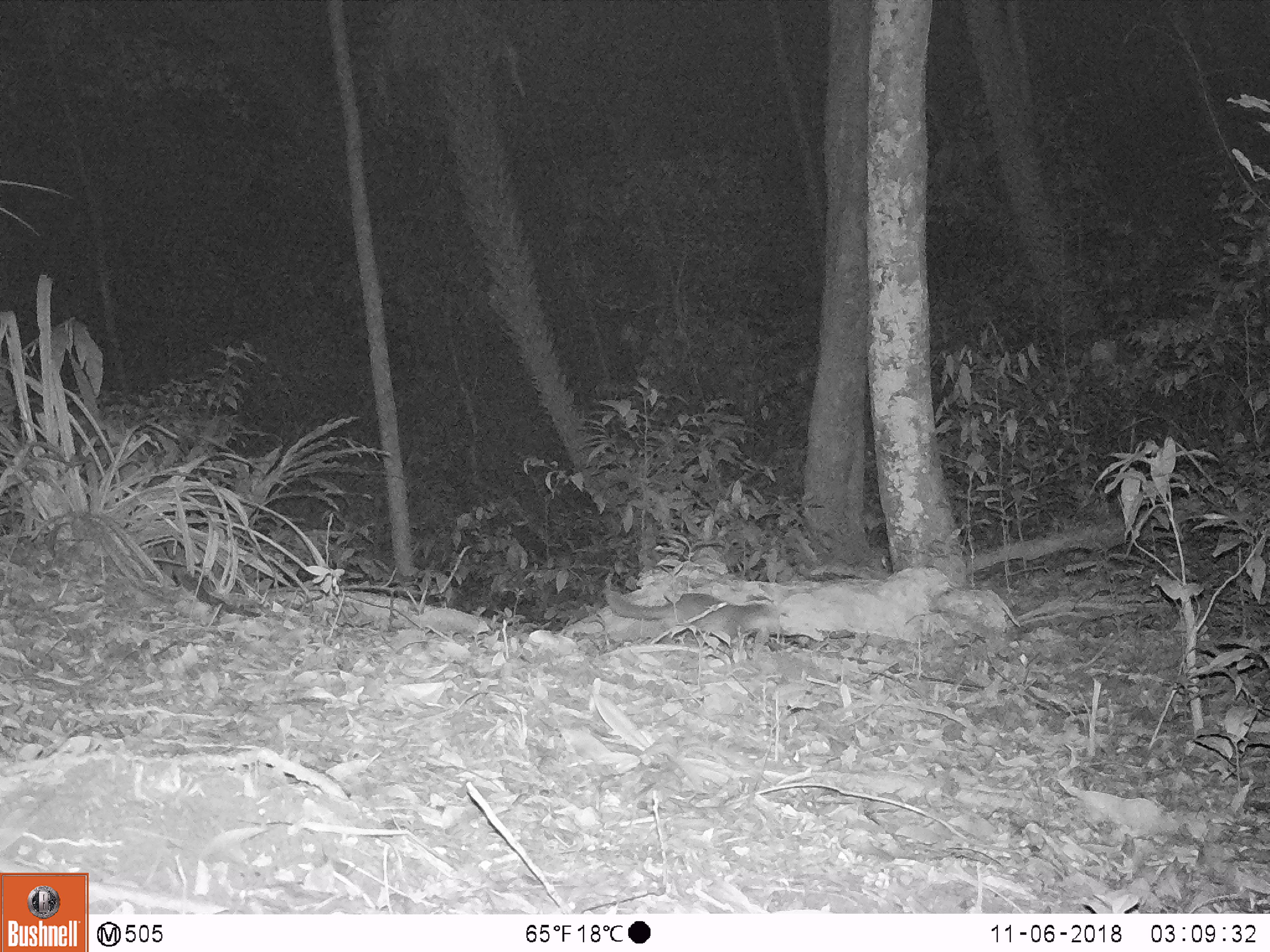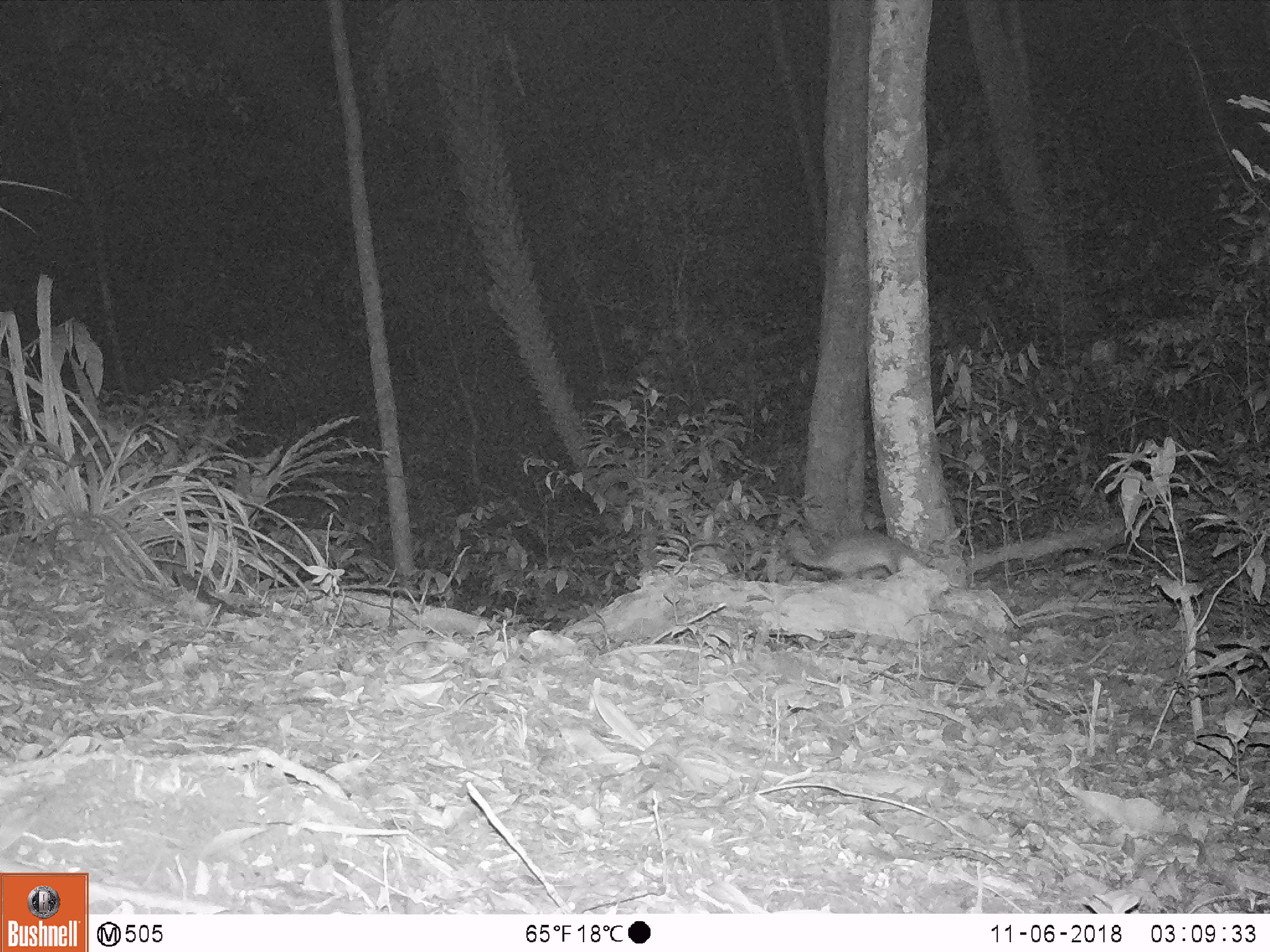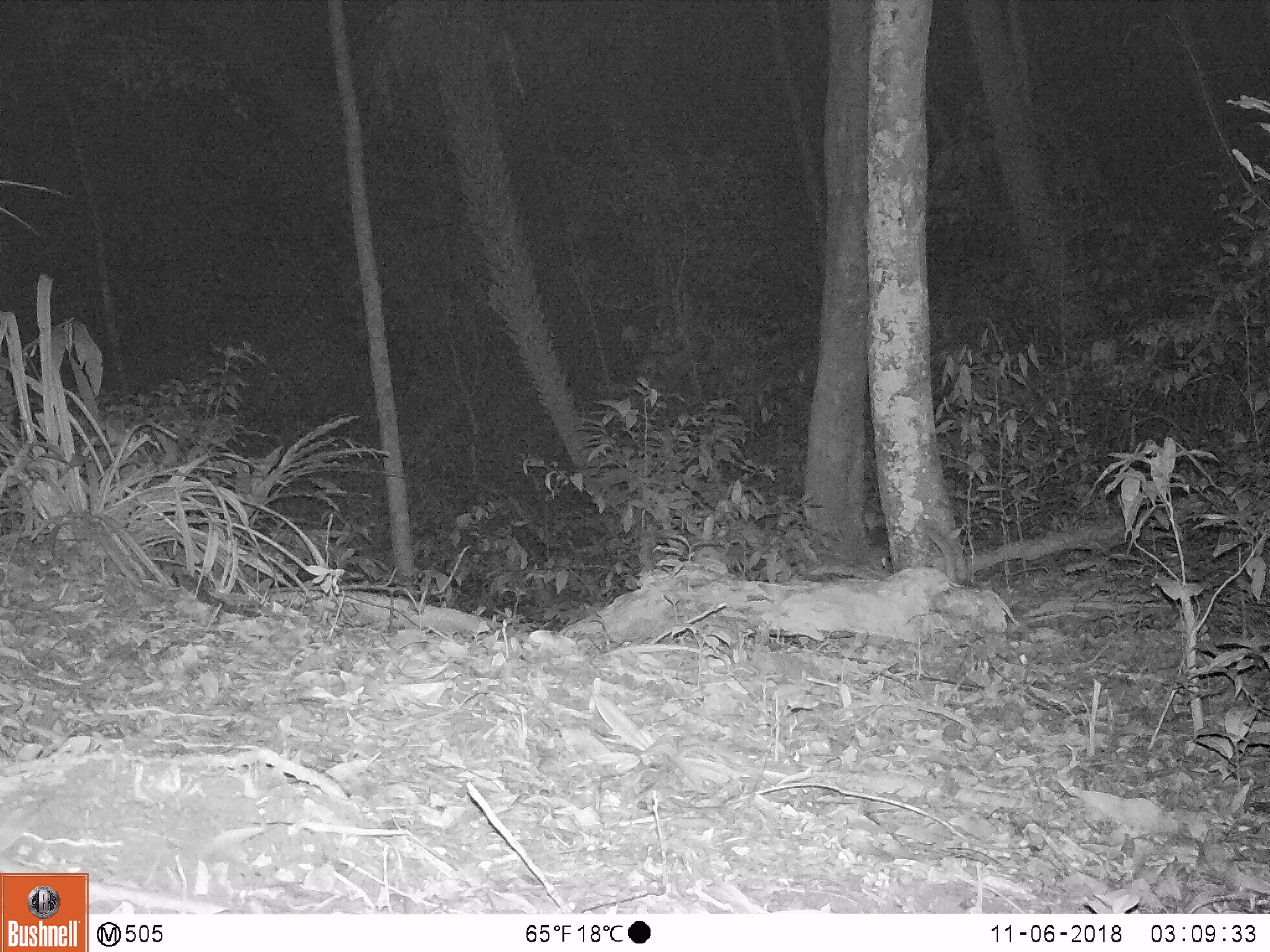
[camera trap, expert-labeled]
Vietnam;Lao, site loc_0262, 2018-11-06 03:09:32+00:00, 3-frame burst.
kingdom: Animalia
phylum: Chordata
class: Mammalia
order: Carnivora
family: Mustelidae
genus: Melogale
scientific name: Melogale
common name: ferret badger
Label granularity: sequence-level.